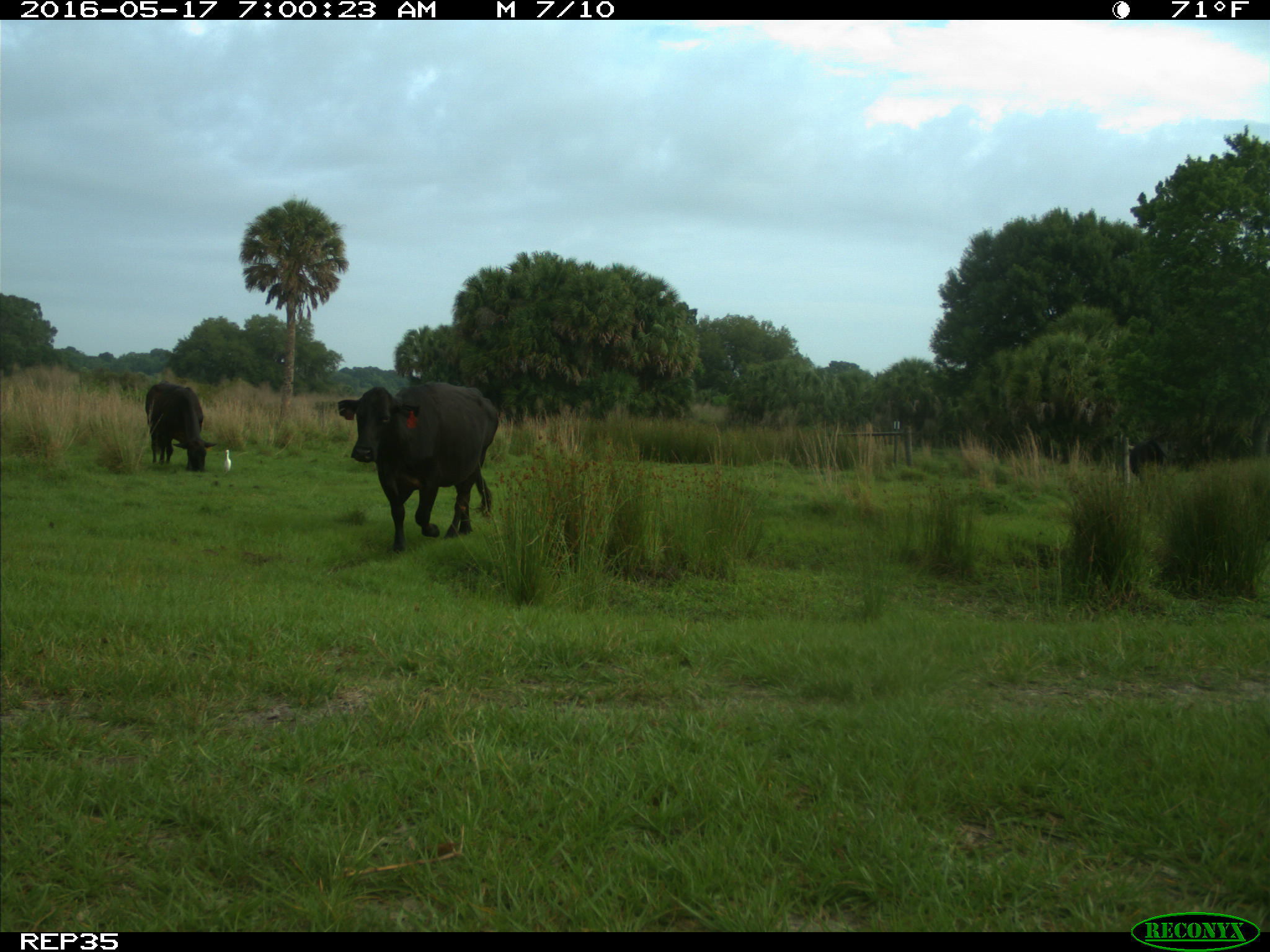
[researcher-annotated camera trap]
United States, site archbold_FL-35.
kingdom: Animalia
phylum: Chordata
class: Mammalia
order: Artiodactyla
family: Bovidae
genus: Bos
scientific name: Bos taurus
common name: domestic cow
Bos taurus (domestic cow).